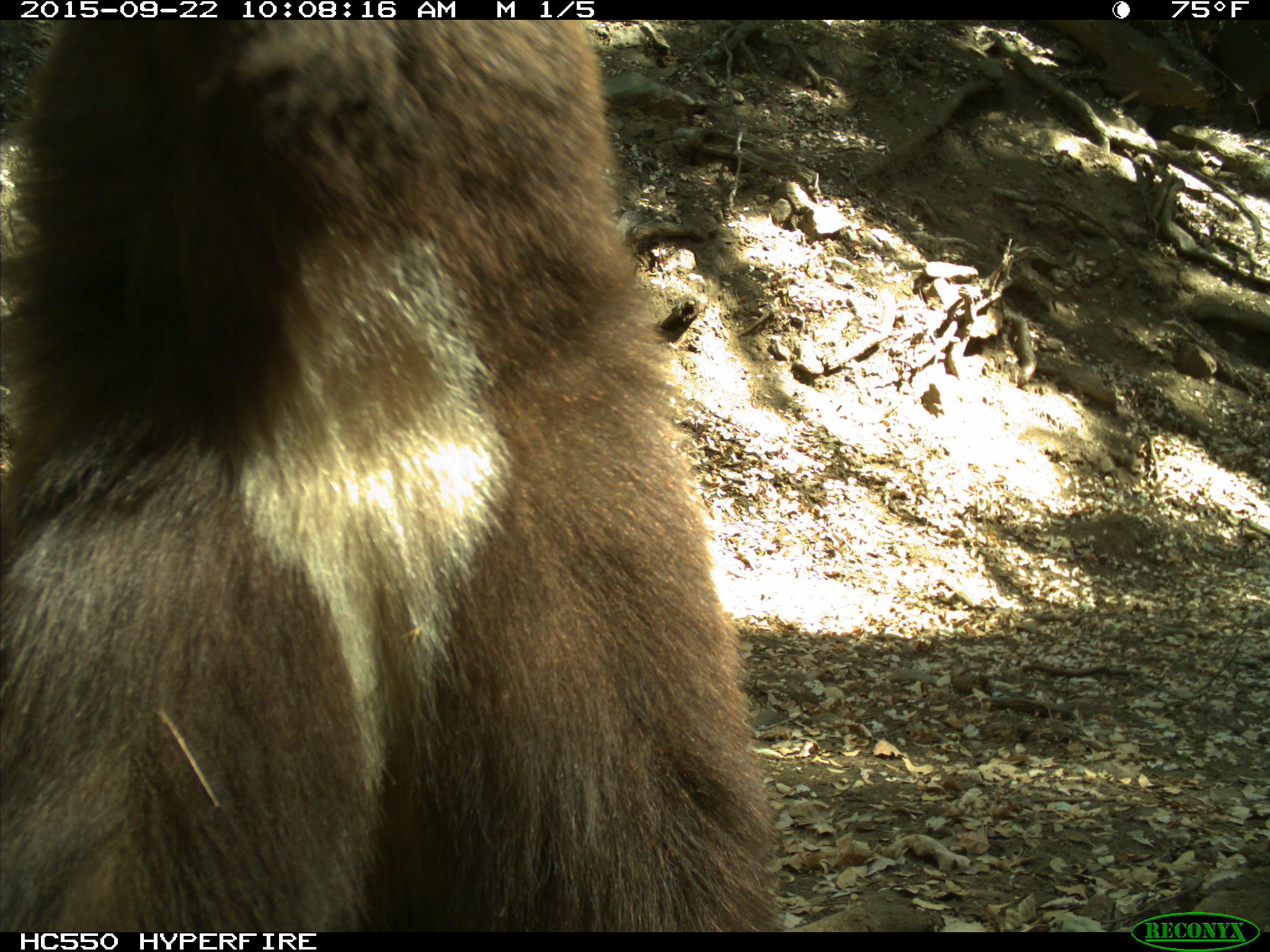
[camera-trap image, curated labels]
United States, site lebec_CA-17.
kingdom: Animalia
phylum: Chordata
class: Mammalia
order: Carnivora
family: Ursidae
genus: Ursus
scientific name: Ursus americanus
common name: american black bear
Ursus americanus (american black bear).